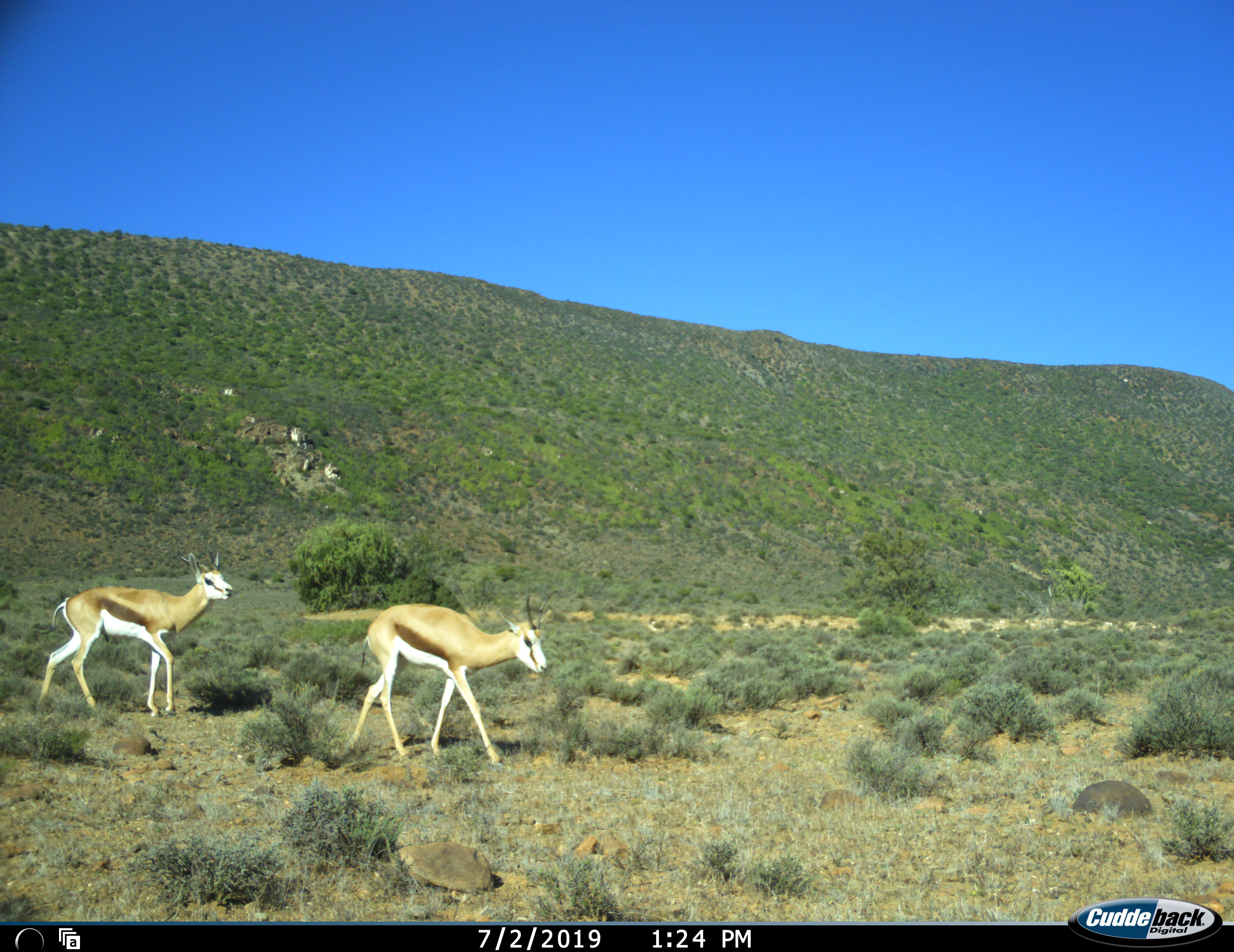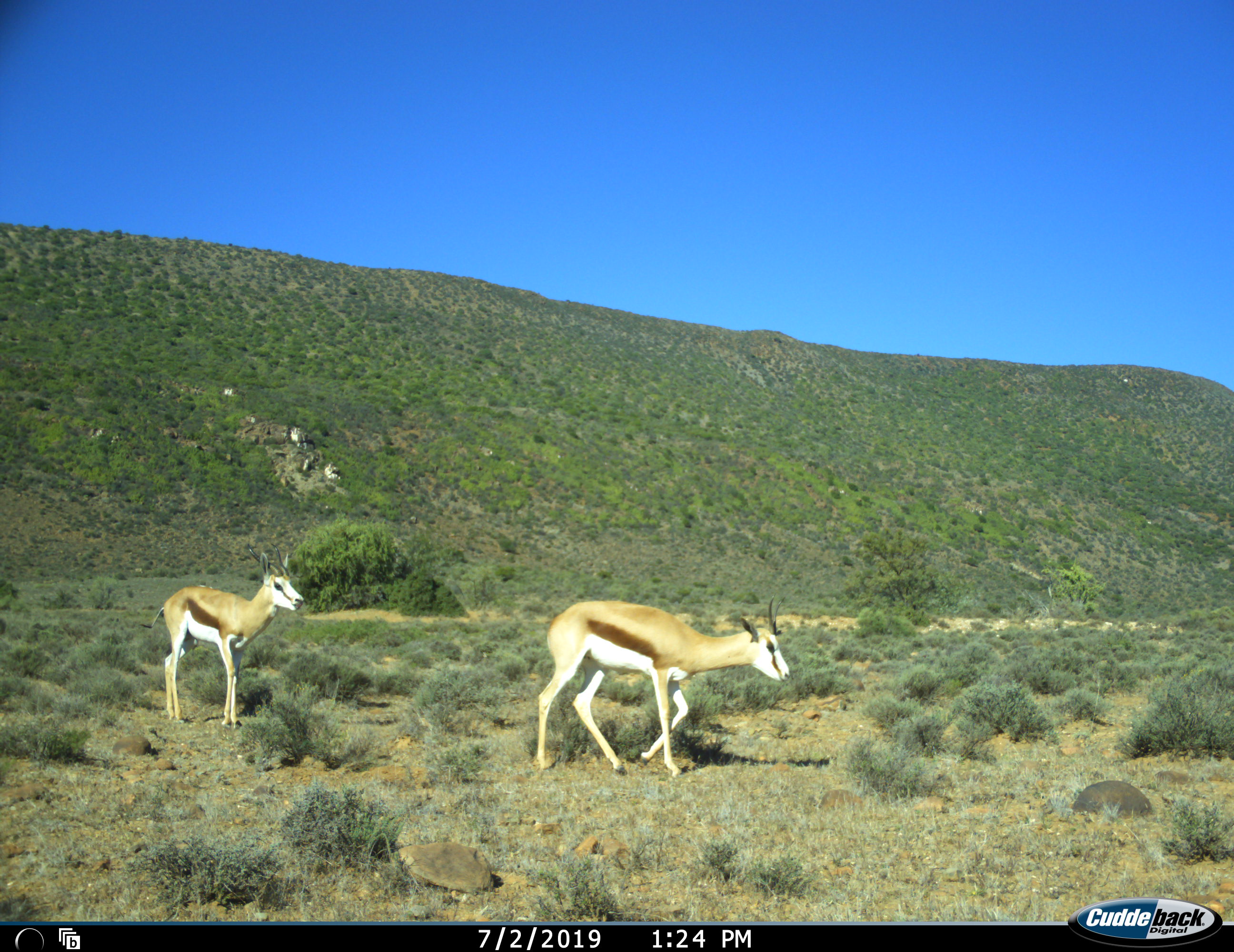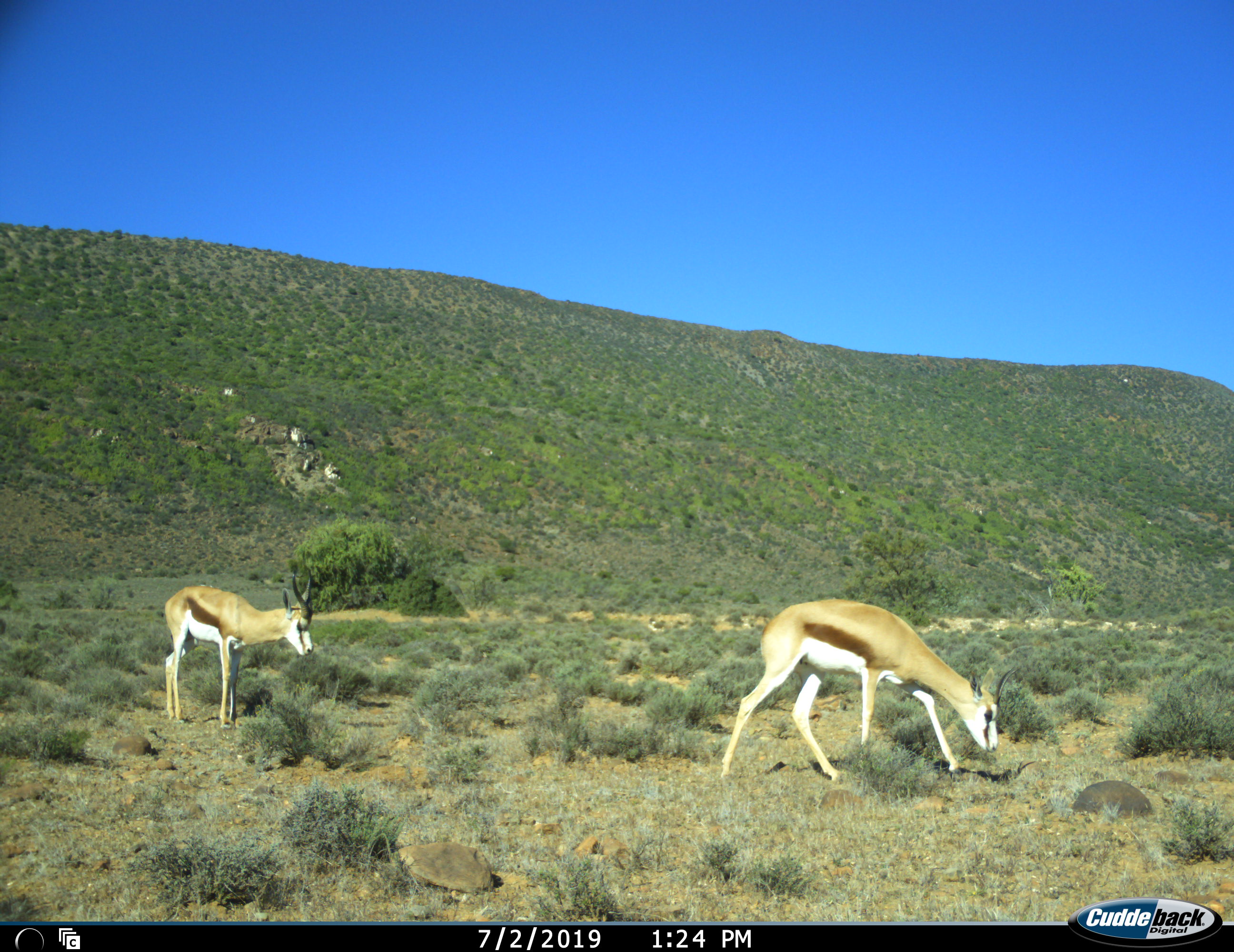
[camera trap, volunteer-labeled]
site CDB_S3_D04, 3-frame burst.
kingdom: Animalia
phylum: Chordata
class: Mammalia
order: Artiodactyla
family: Bovidae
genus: Antidorcas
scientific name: Antidorcas marsupialis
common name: springbok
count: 2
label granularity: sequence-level